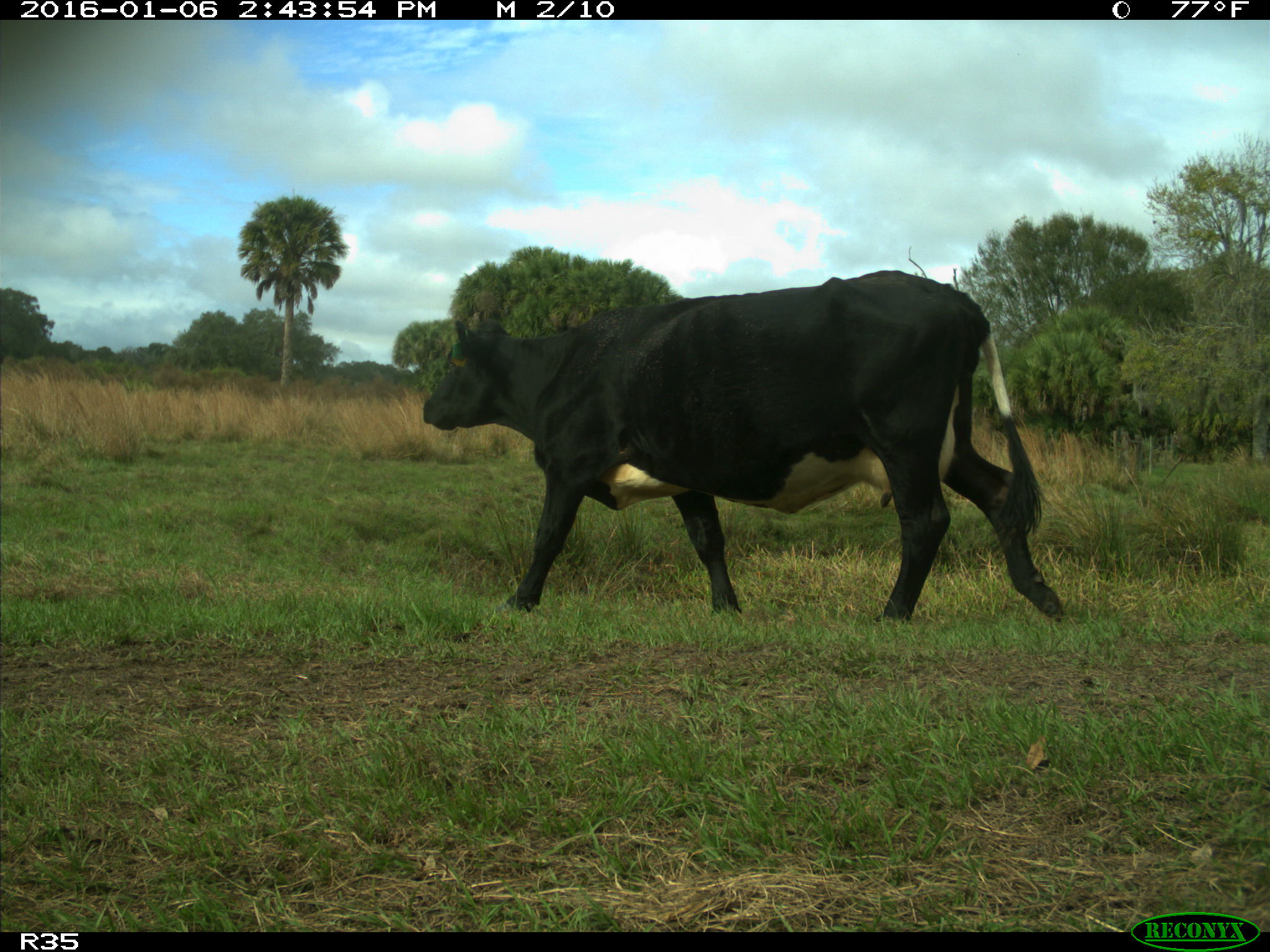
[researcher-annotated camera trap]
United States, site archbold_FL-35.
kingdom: Animalia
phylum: Chordata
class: Mammalia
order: Artiodactyla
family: Bovidae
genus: Bos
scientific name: Bos taurus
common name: domestic cow